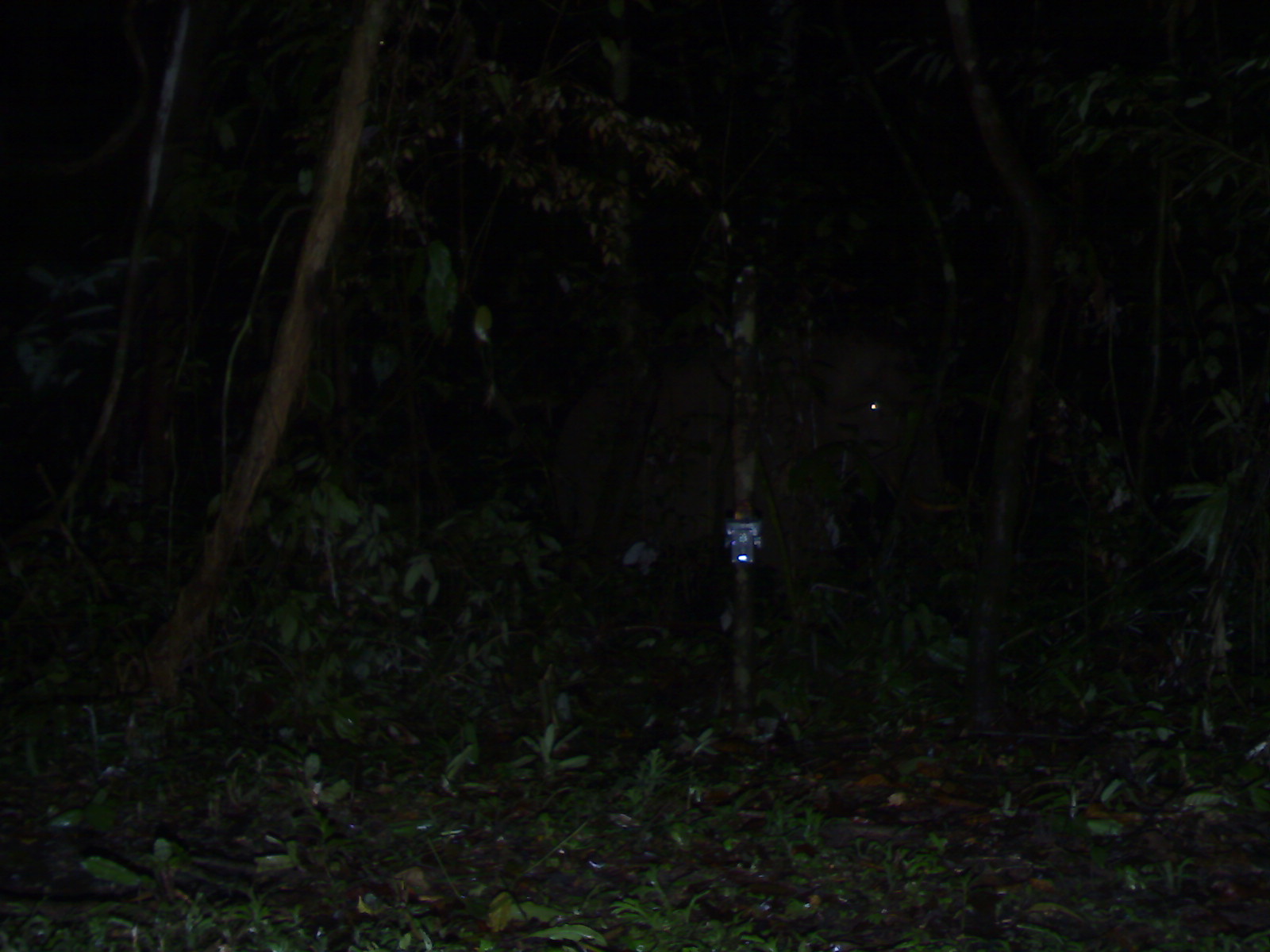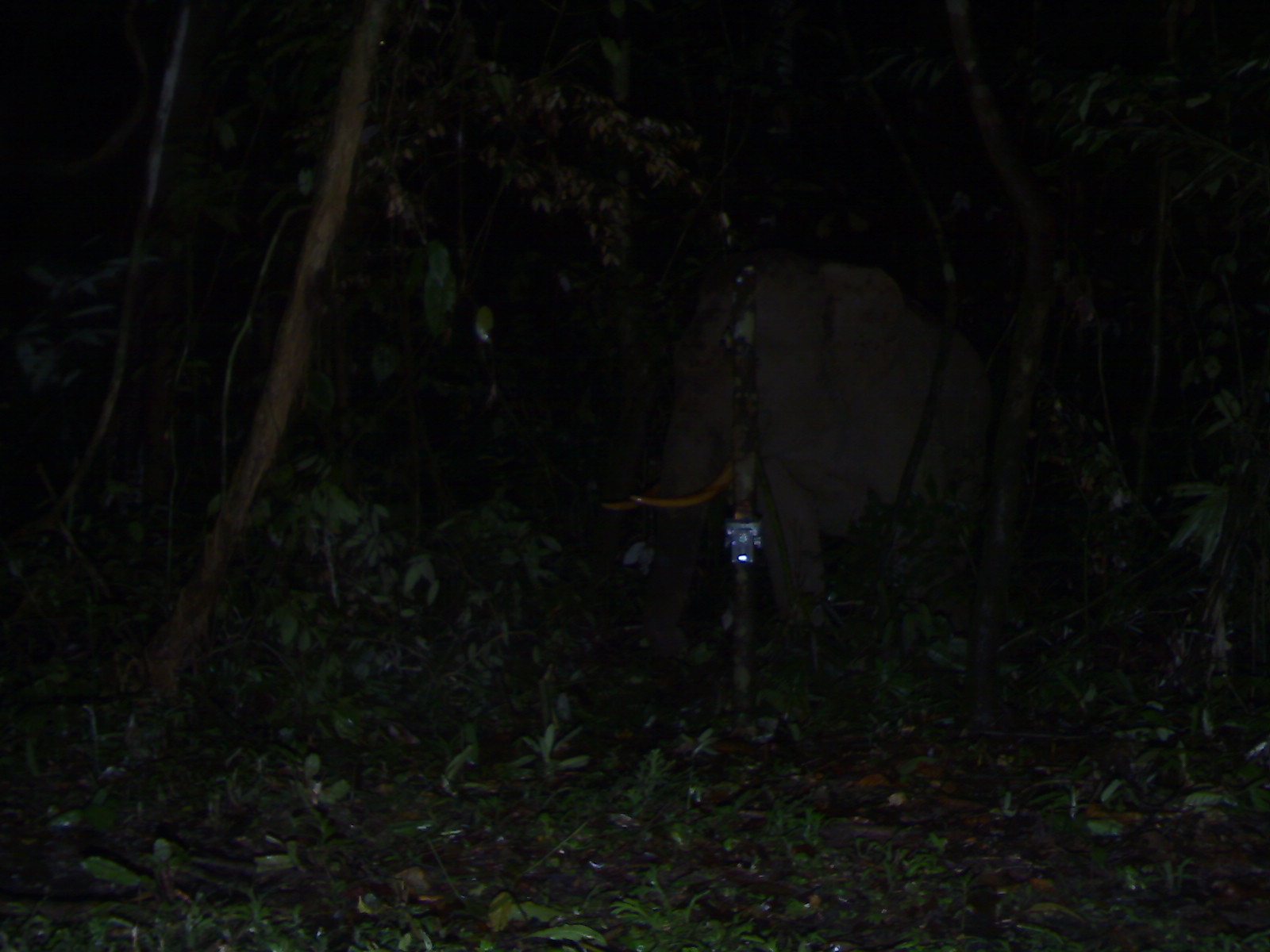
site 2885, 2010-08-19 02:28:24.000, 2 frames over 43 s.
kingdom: Animalia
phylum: Chordata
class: Mammalia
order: Proboscidea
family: Elephantidae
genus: Elephas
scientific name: Elephas maximus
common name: asian elephant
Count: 1.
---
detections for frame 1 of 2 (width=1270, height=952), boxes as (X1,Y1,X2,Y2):
elephas maximus: (545,325,969,614)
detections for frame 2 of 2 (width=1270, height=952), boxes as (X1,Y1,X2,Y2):
elephas maximus: (595,241,997,679)